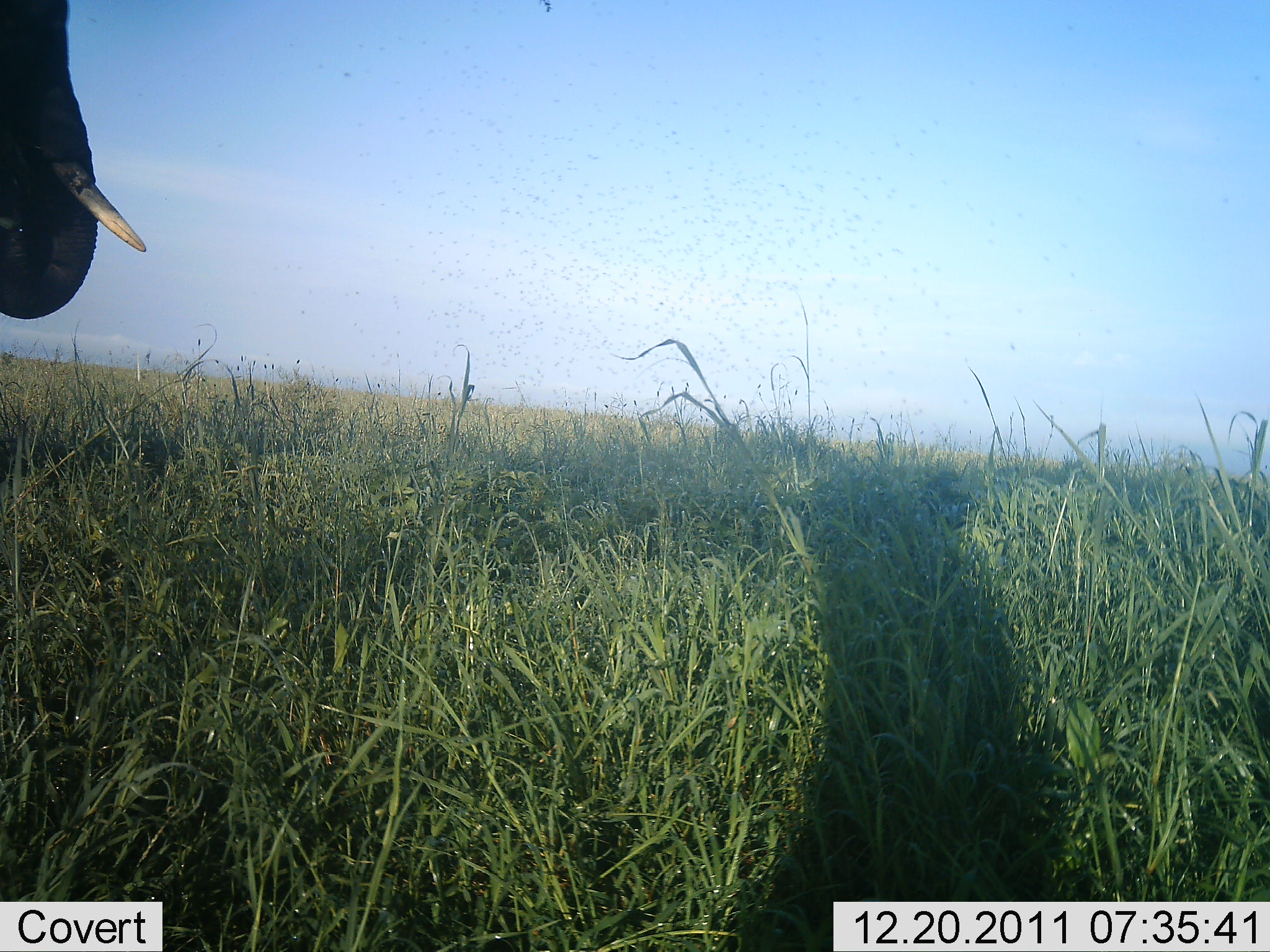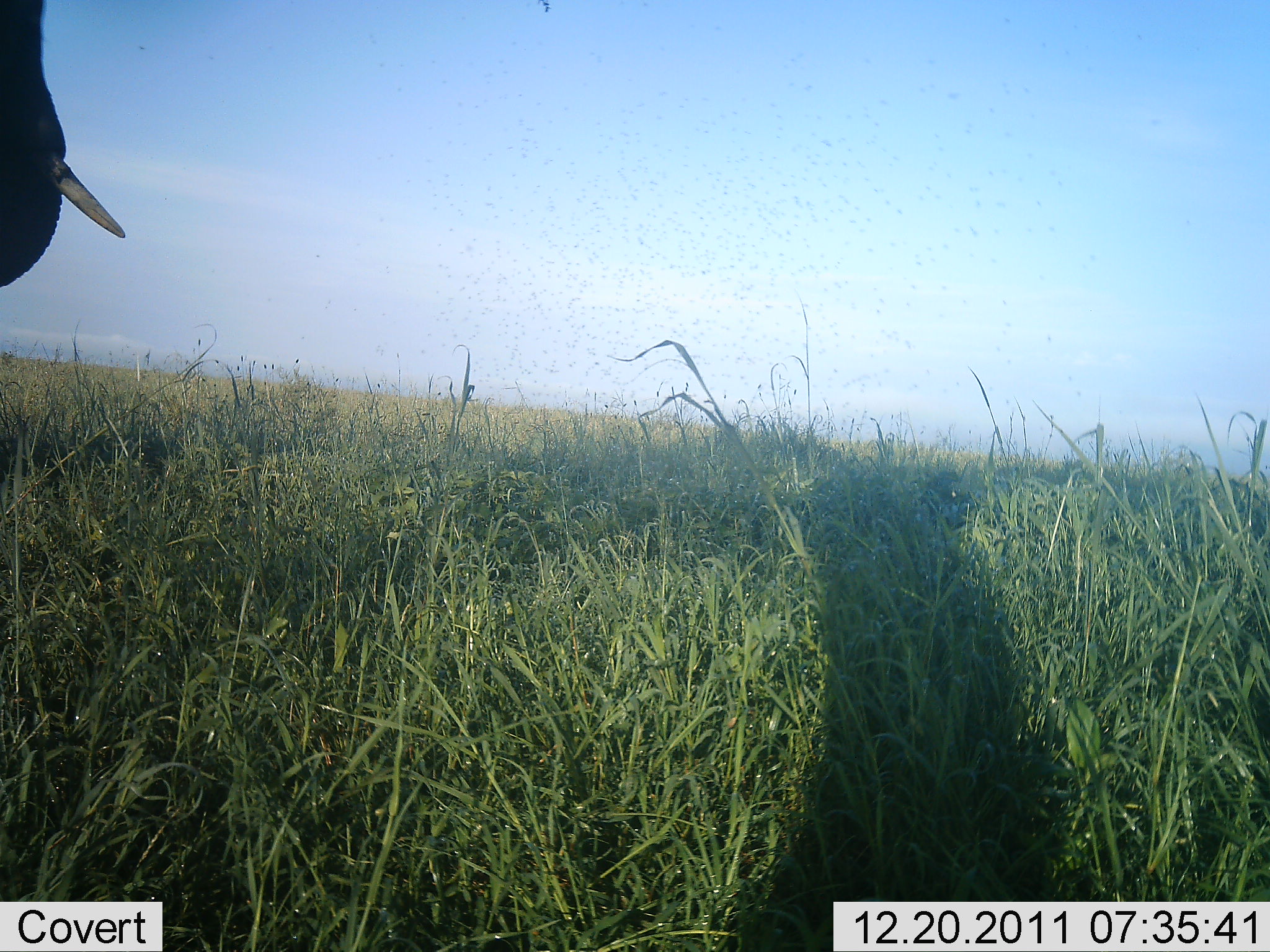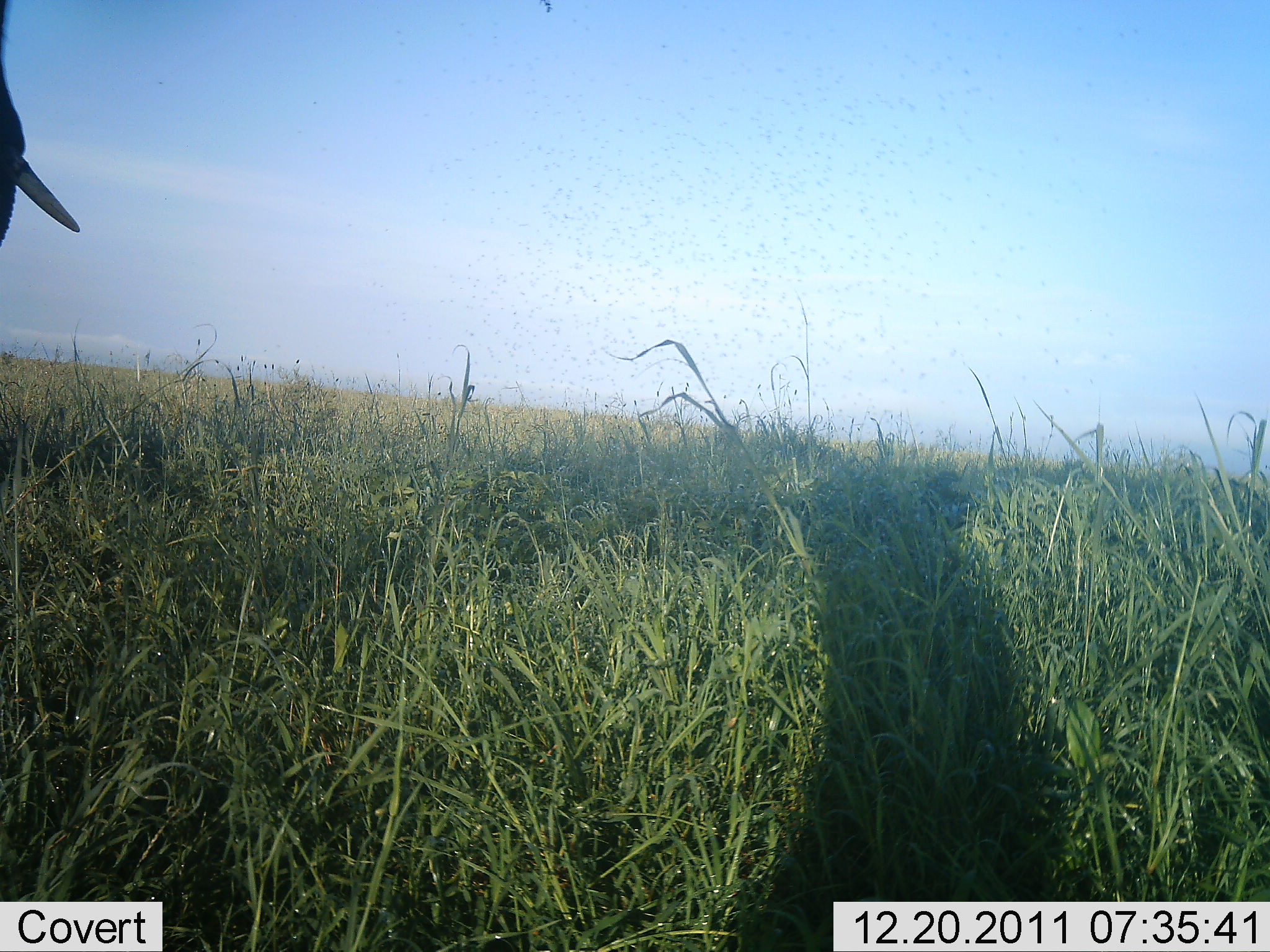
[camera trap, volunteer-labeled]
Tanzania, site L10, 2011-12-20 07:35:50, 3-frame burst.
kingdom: Animalia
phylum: Chordata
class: Mammalia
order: Proboscidea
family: Elephantidae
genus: Loxodonta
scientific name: Loxodonta africana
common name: african bush elephant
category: elephant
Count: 1.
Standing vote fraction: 25%.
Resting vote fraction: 0%.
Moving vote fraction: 75%.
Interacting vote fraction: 0%.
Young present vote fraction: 6%.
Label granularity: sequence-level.